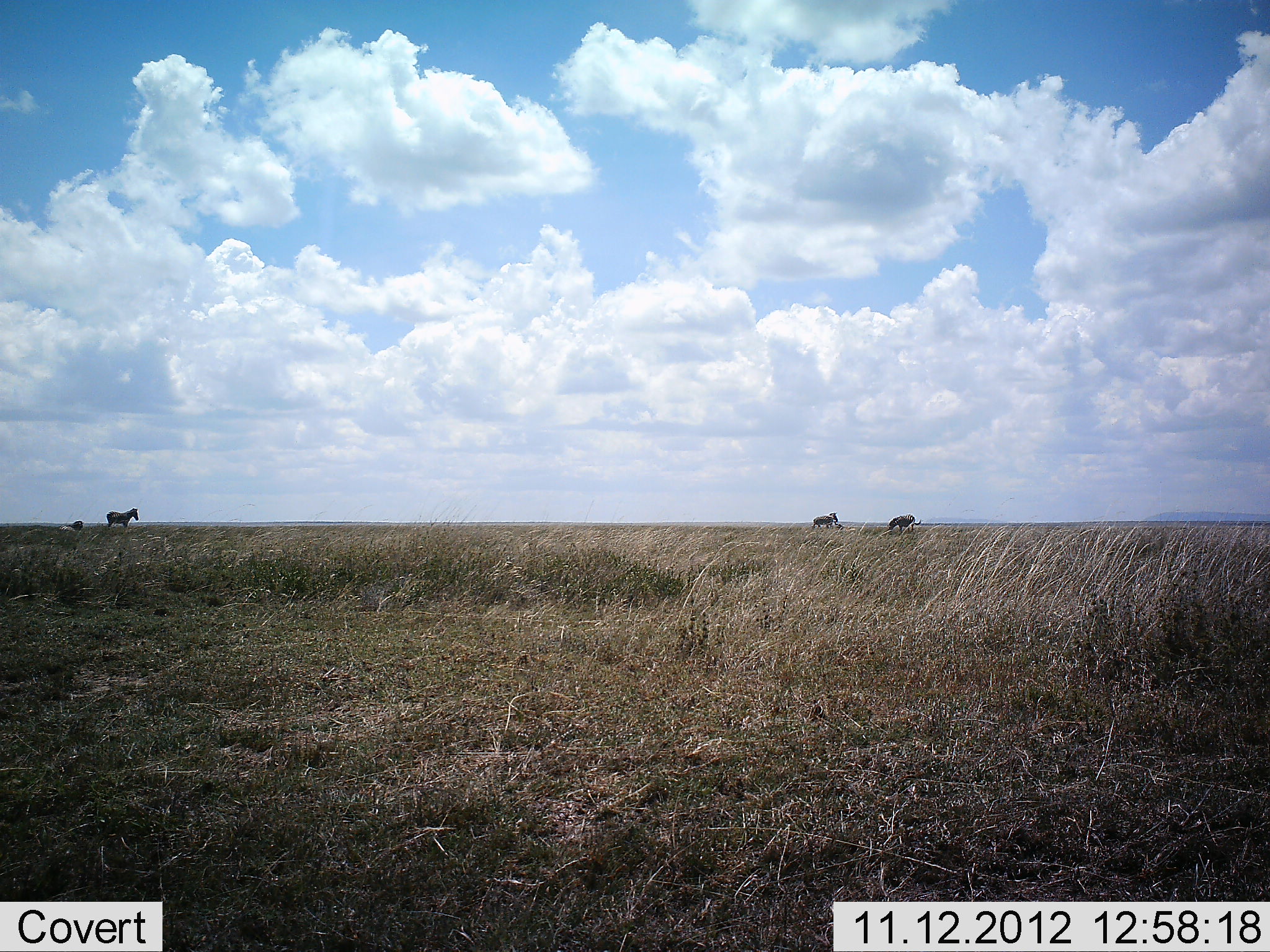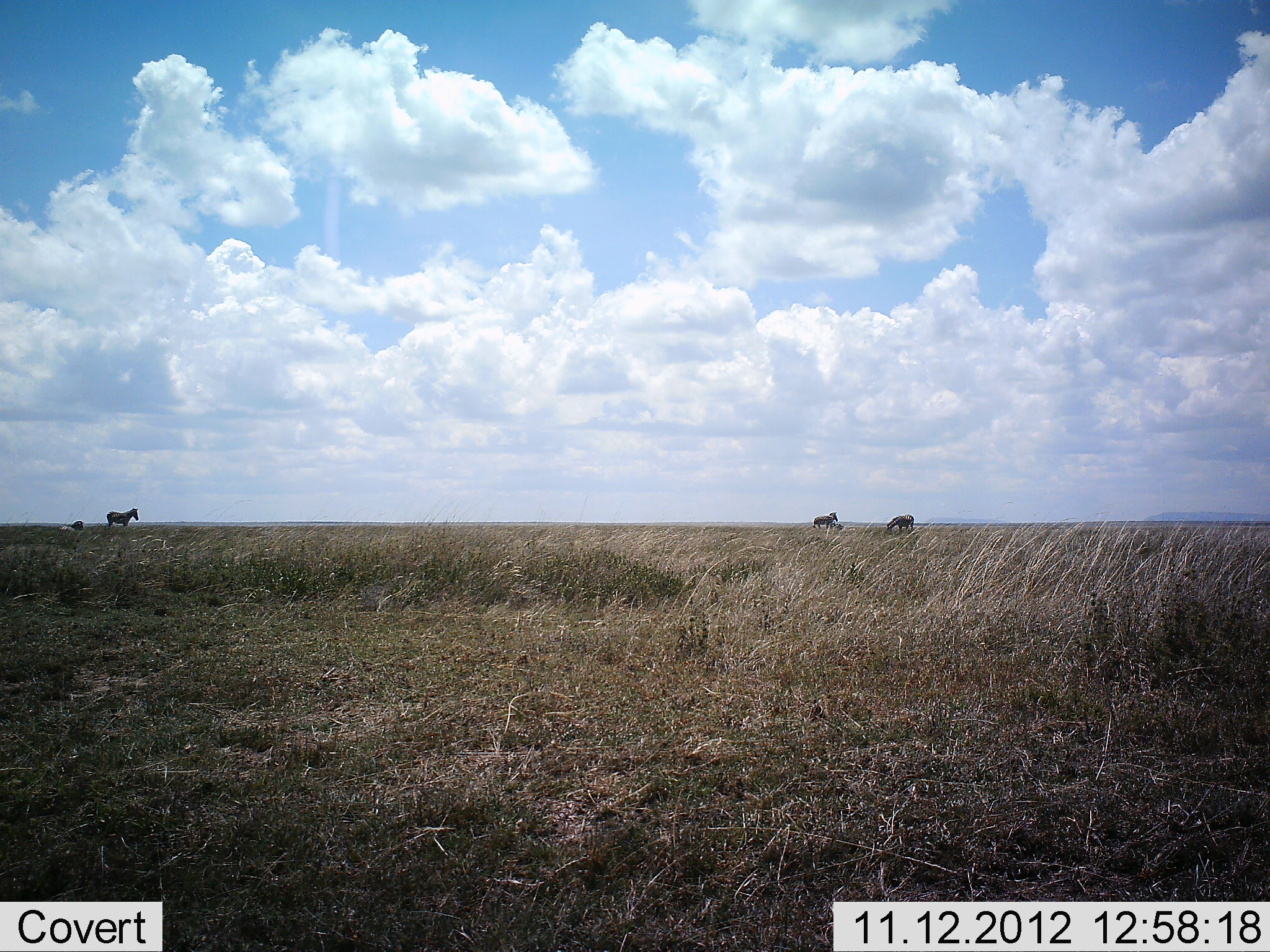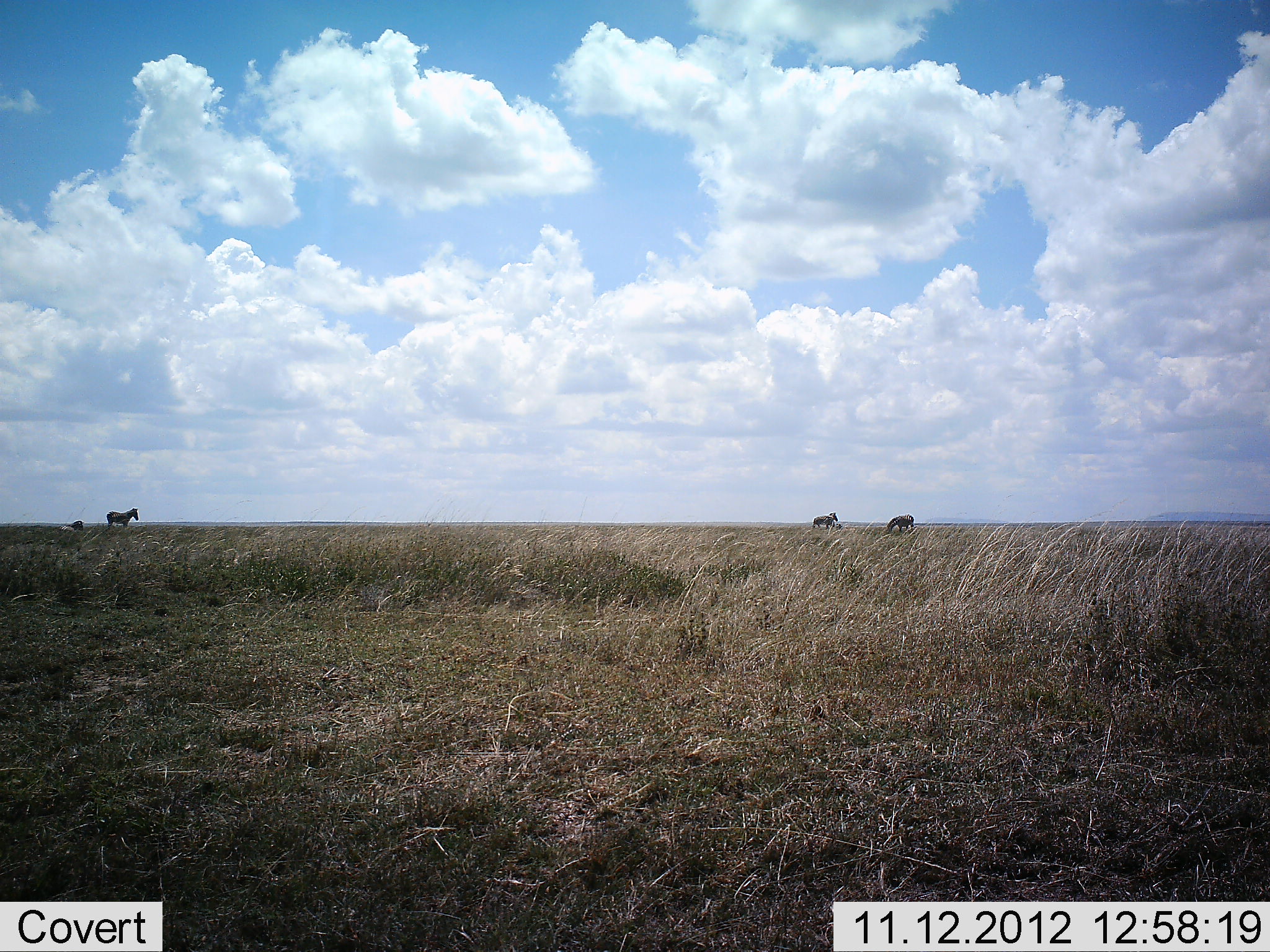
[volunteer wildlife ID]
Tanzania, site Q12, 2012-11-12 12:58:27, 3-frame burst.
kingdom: Animalia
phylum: Chordata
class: Mammalia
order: Perissodactyla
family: Equidae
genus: Equus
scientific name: Equus quagga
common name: plains zebra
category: zebra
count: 4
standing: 80%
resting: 30%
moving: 0%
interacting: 10%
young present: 0%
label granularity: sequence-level